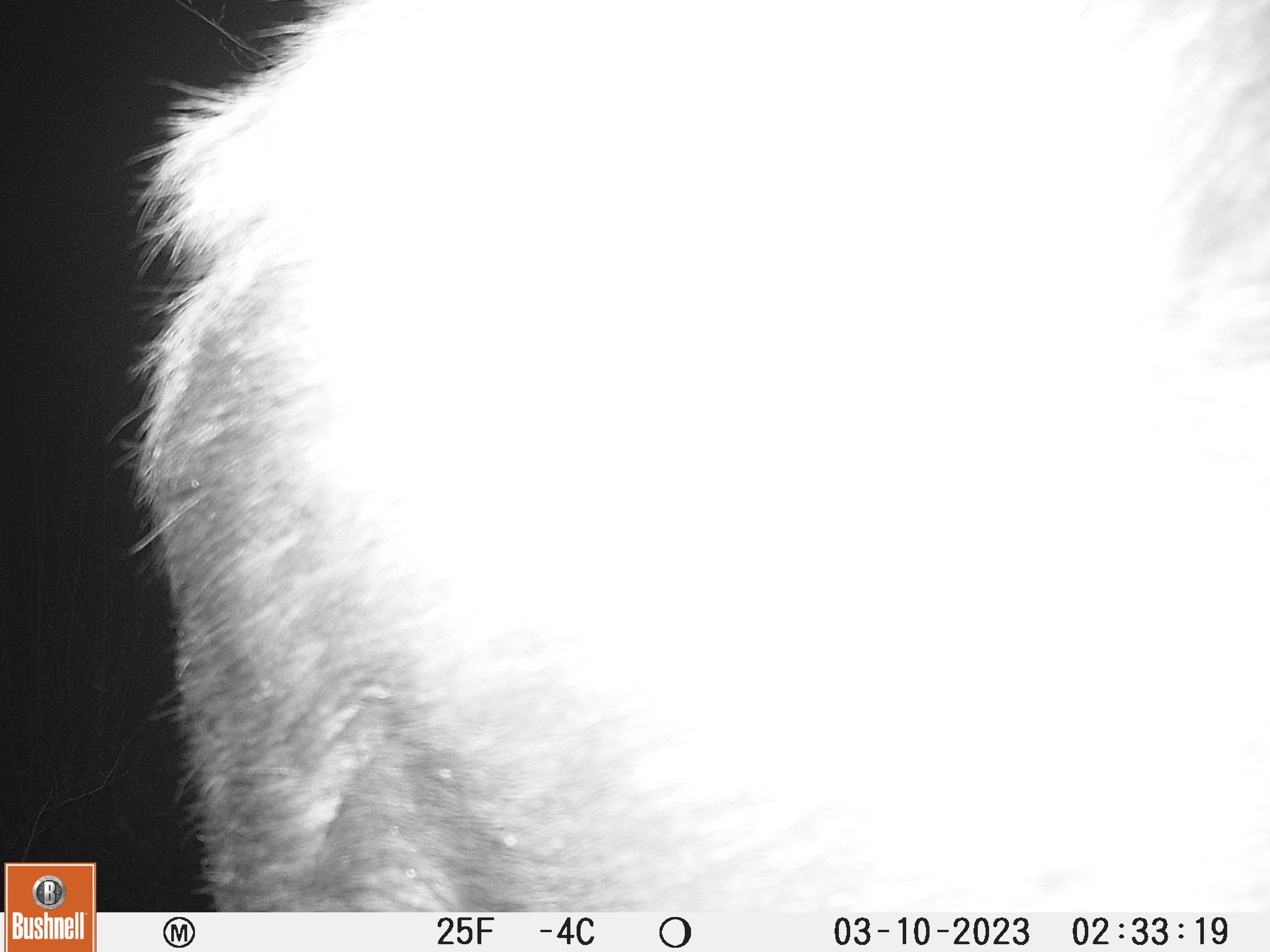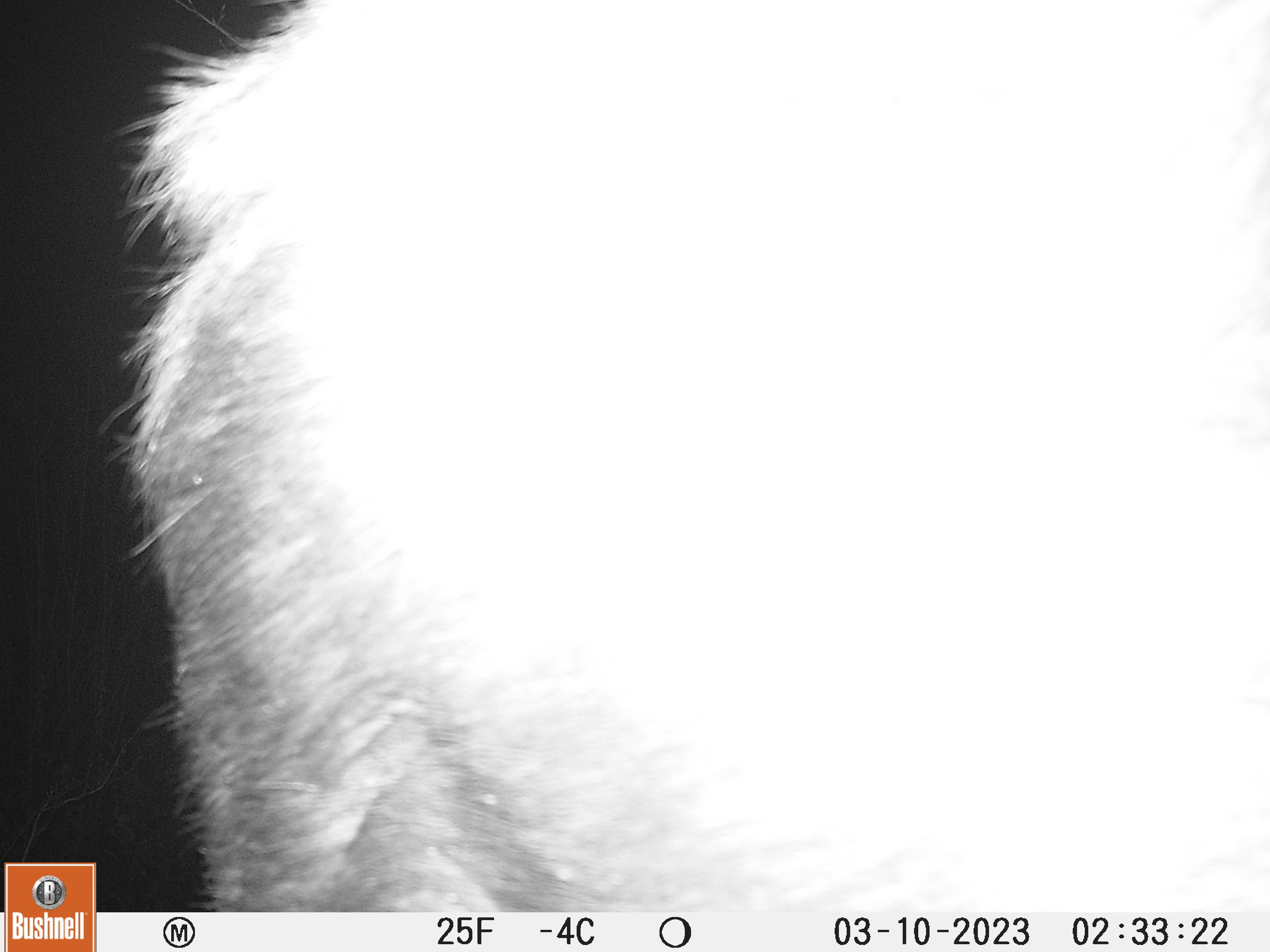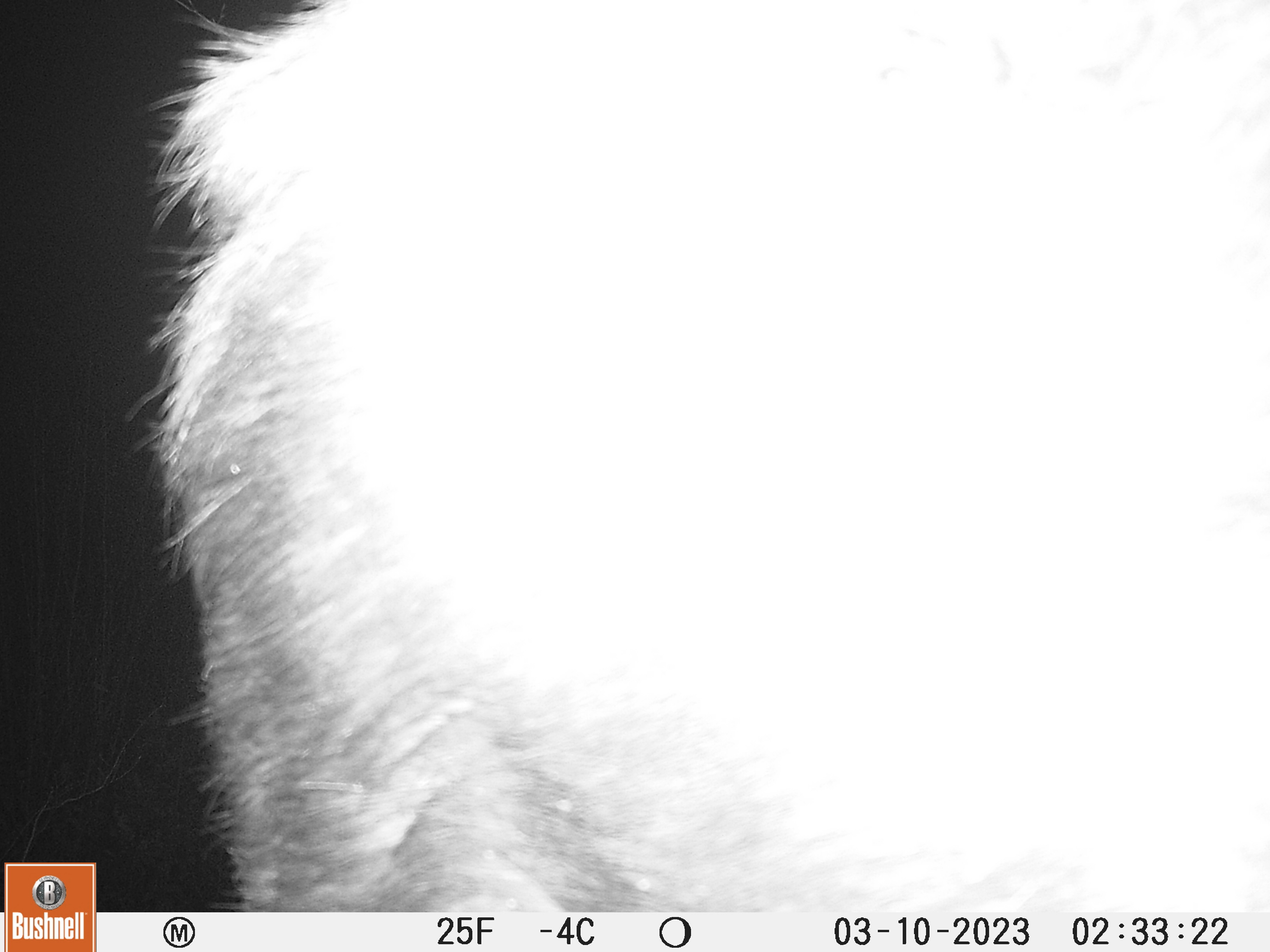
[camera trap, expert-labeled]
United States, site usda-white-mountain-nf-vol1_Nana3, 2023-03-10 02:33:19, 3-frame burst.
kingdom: Animalia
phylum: Chordata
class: Mammalia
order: Artiodactyla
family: Cervidae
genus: Alces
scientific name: Alces alces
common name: moose